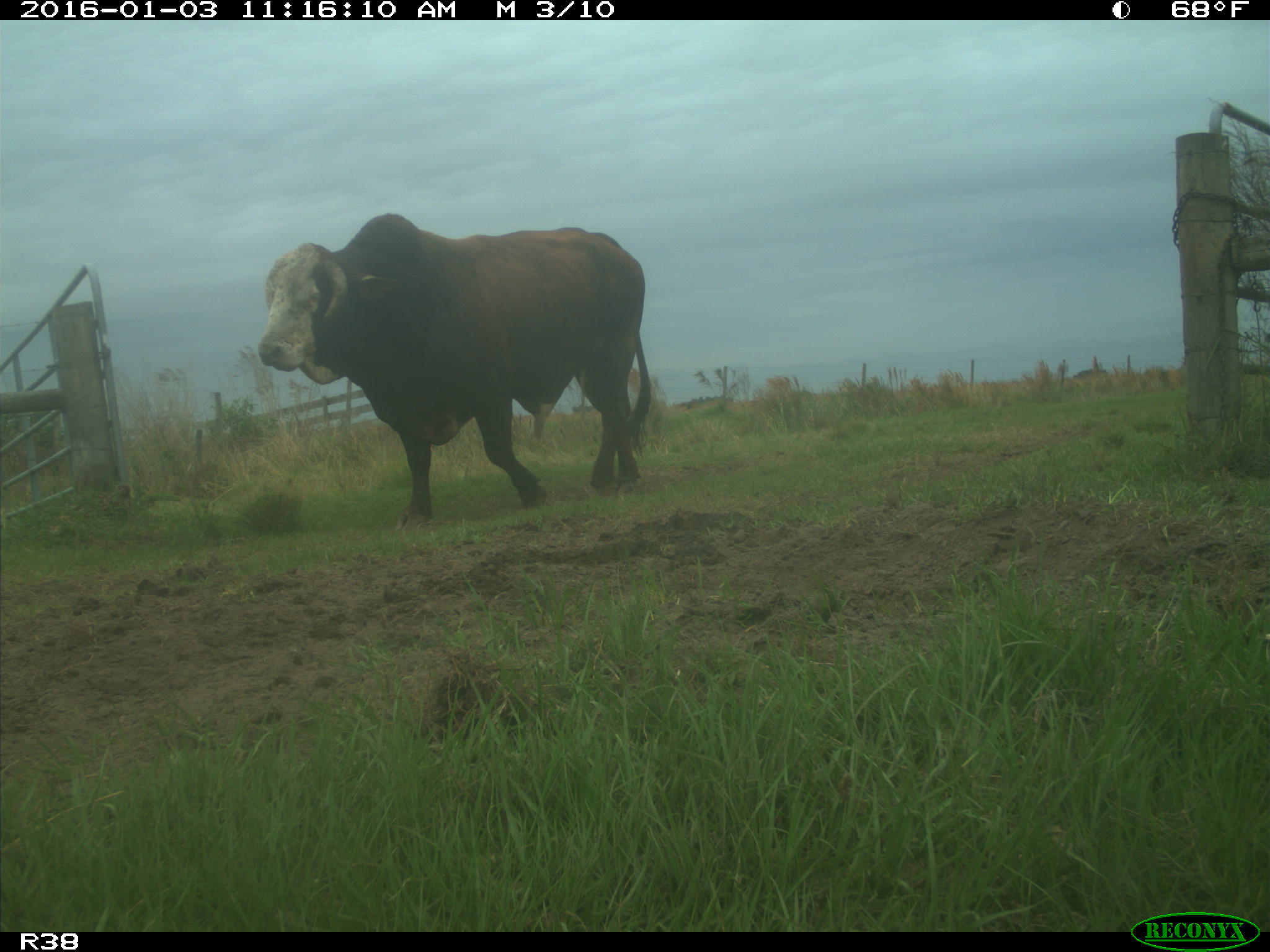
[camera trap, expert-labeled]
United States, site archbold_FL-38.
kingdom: Animalia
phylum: Chordata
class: Mammalia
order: Artiodactyla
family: Bovidae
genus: Bos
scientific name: Bos taurus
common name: domestic cow